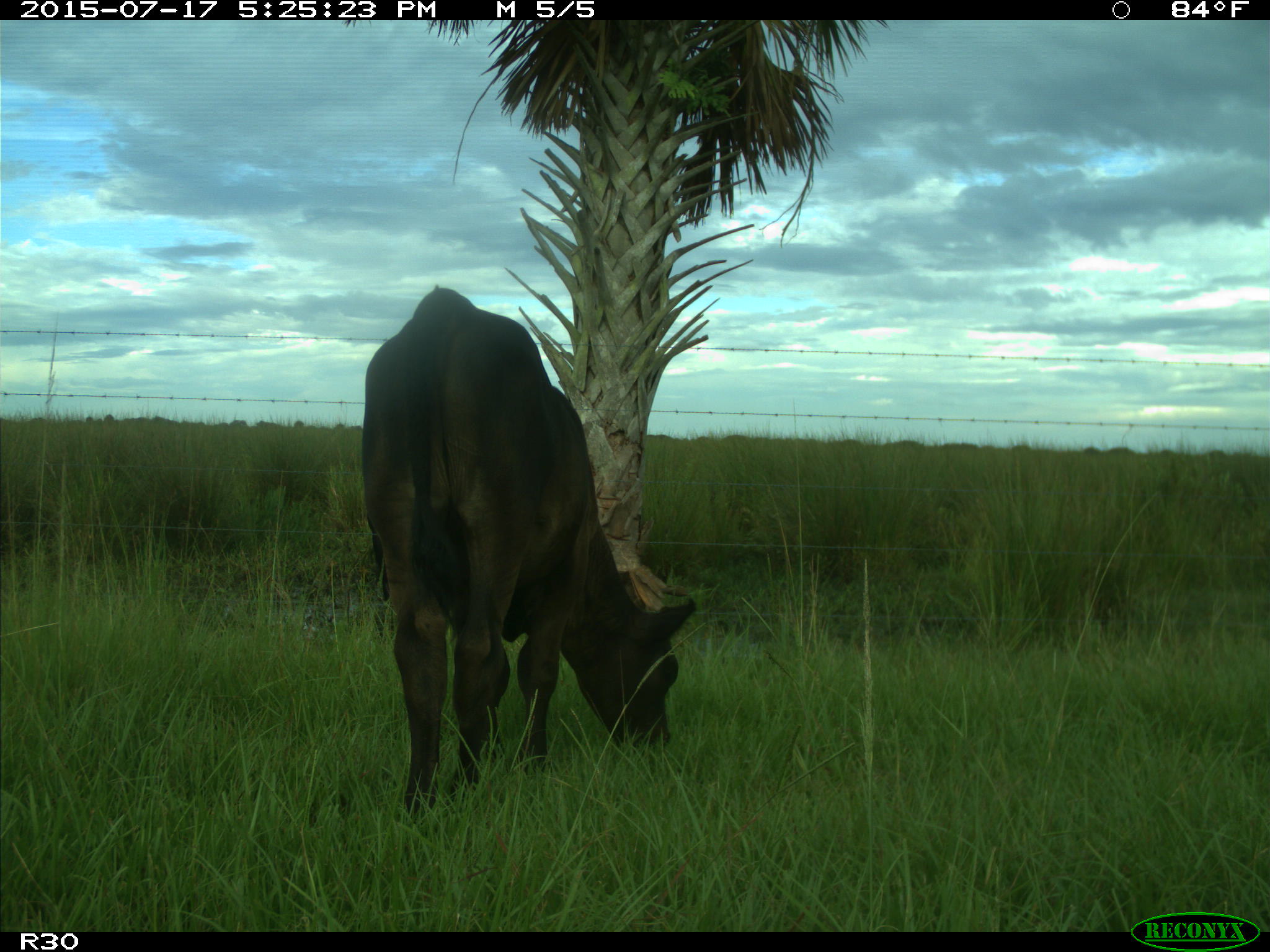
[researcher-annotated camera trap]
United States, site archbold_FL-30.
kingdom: Animalia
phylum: Chordata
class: Mammalia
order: Artiodactyla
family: Bovidae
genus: Bos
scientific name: Bos taurus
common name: domestic cow